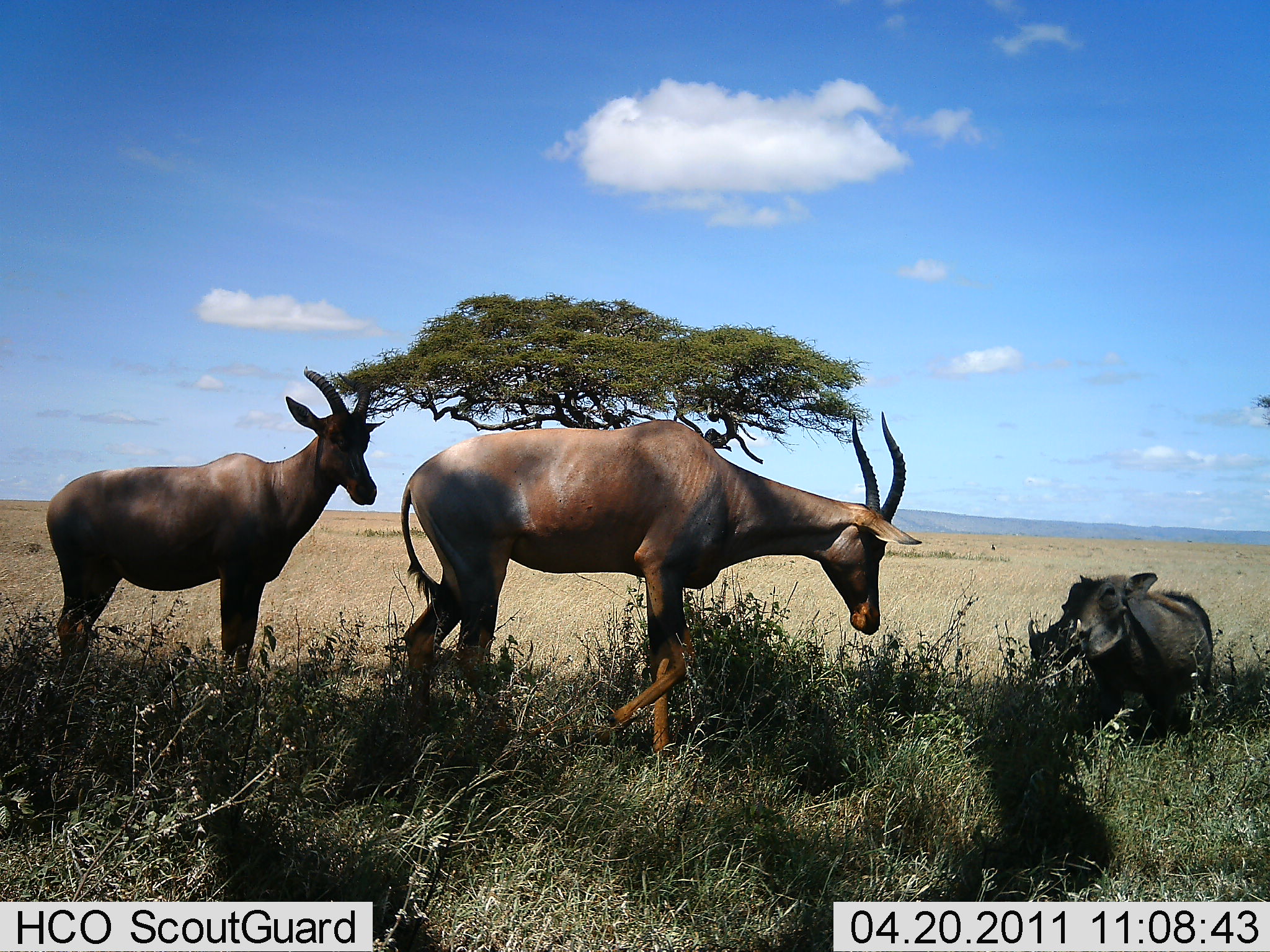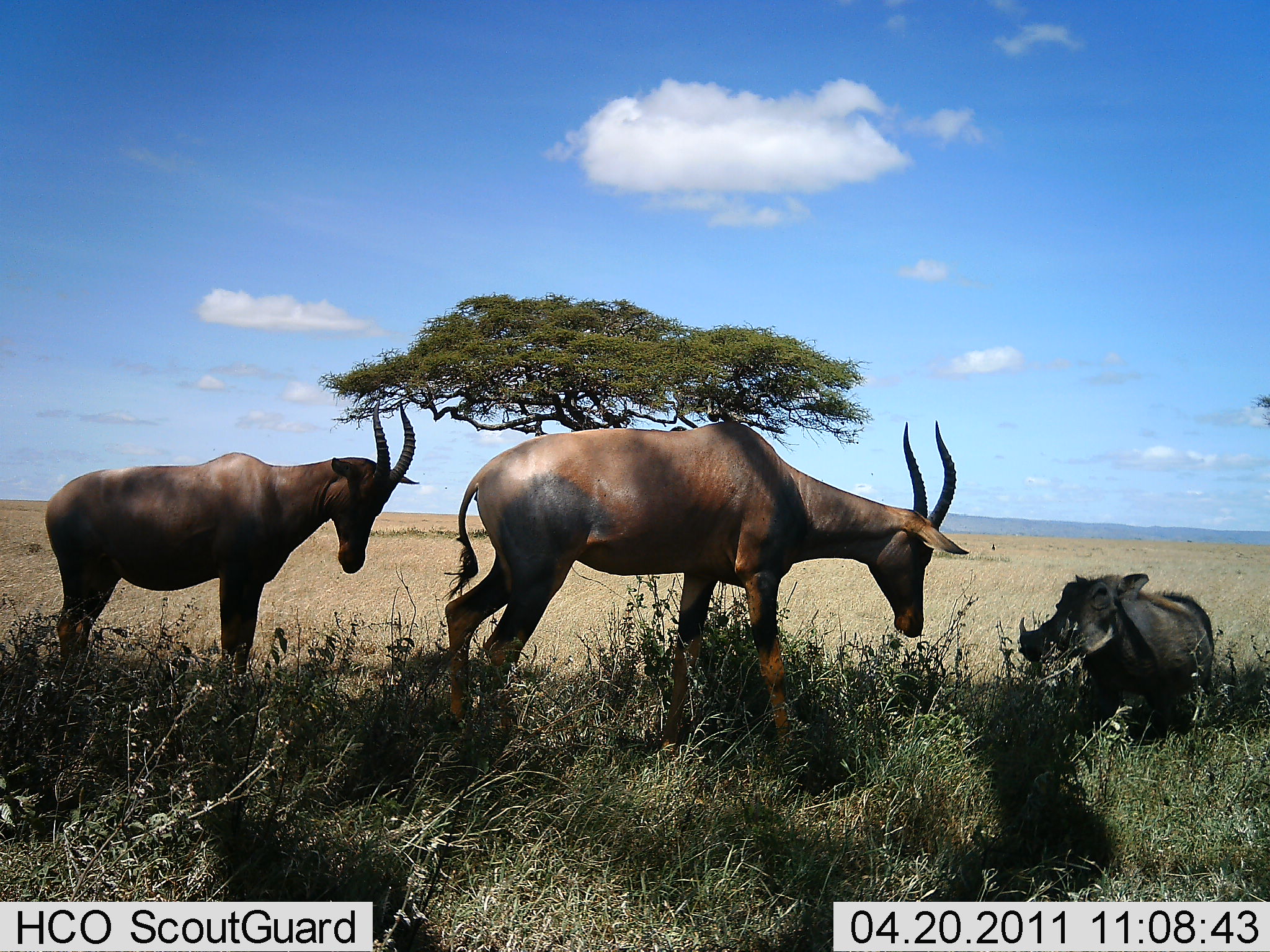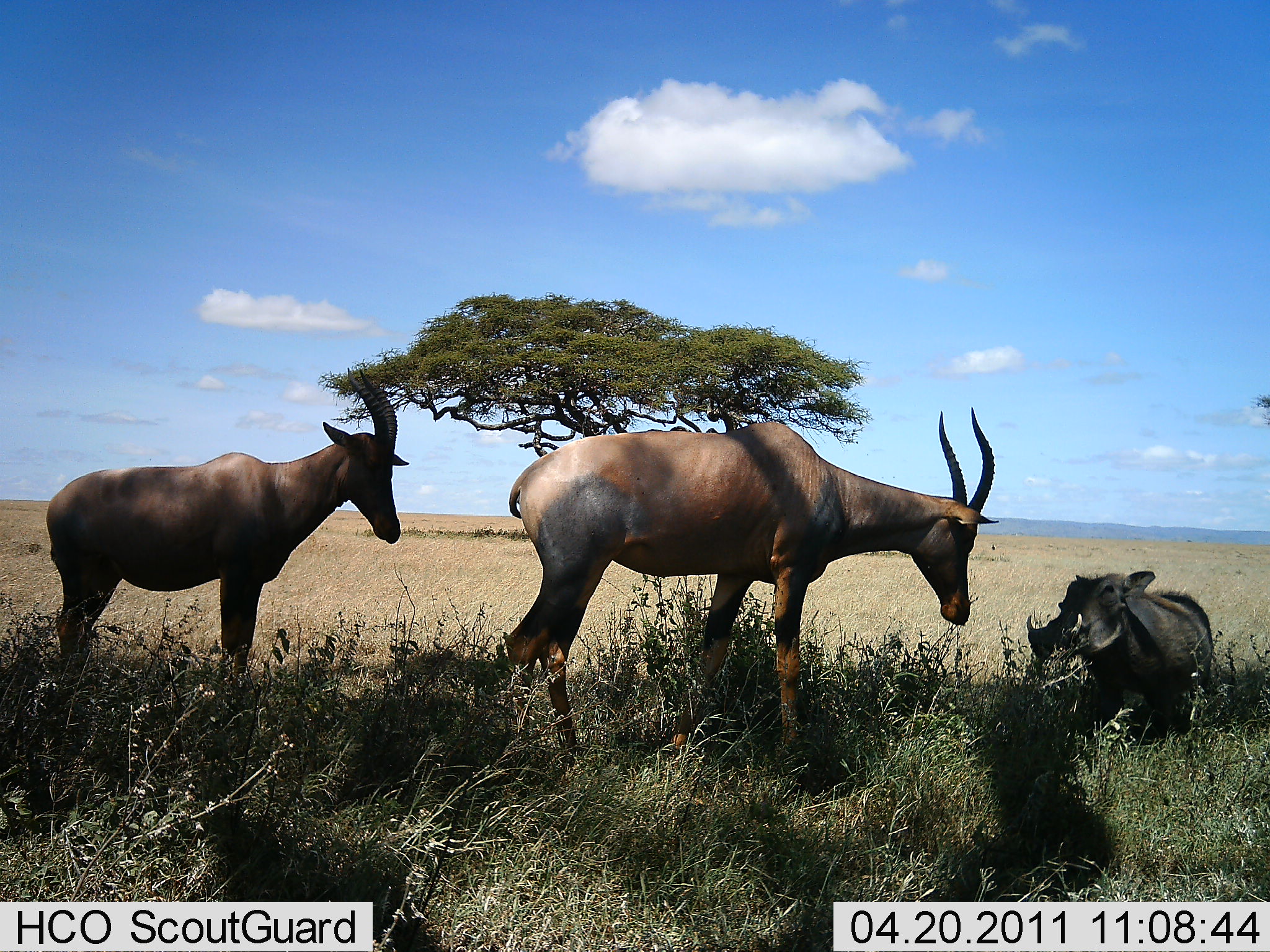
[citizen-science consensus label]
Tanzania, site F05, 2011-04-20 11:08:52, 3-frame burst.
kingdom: Animalia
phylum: Chordata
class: Mammalia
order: Artiodactyla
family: Bovidae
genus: Damaliscus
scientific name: Damaliscus lunatus jimela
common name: topi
Topi (Damaliscus lunatus jimela), count 2. Behavior (volunteer vote fractions): standing 73%, resting 0%, moving 27%, interacting 73%. Young present (vote fraction): 0%. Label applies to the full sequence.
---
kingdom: Animalia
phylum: Chordata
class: Mammalia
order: Artiodactyla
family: Suidae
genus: Phacochoerus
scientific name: Phacochoerus africanus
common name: warthog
Warthog (Phacochoerus africanus), count 1. Behavior (volunteer vote fractions): standing 67%, resting 7%, moving 7%, interacting 67%. Young present (vote fraction): 0%. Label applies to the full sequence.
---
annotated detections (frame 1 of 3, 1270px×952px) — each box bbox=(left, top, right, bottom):
animal: bbox=(399, 412, 924, 763); bbox=(45, 366, 385, 698); bbox=(1027, 571, 1214, 738)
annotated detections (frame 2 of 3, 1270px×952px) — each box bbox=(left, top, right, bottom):
animal: bbox=(445, 419, 971, 755); bbox=(44, 399, 420, 690); bbox=(1018, 573, 1215, 746)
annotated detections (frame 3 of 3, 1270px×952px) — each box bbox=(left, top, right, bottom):
animal: bbox=(502, 406, 1001, 761); bbox=(46, 367, 410, 691); bbox=(1026, 570, 1214, 743)